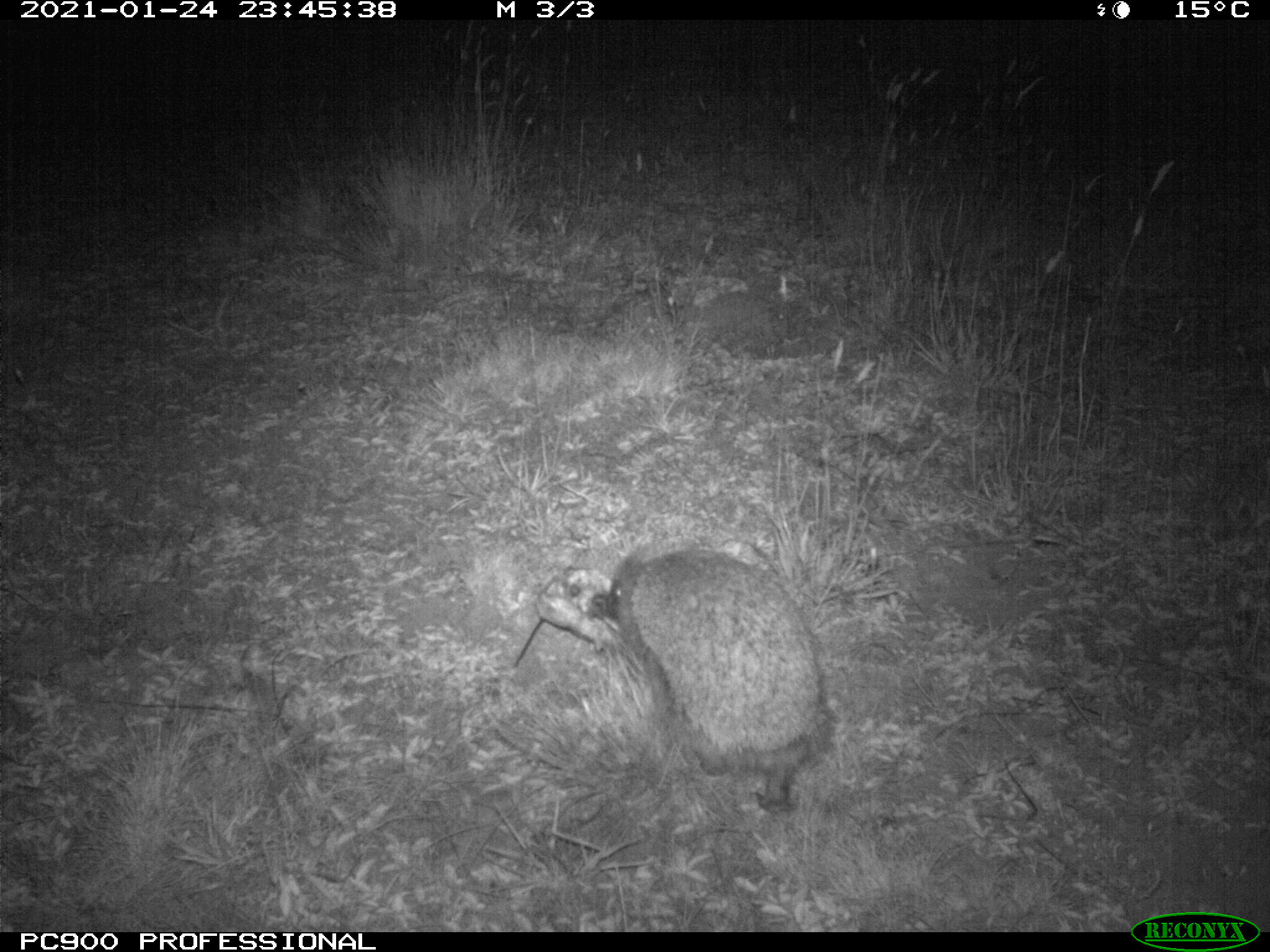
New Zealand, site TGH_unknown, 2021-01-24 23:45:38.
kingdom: Animalia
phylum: Chordata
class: Mammalia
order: Eulipotyphla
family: Erinaceidae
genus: Erinaceus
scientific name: Erinaceus europaeus europaeus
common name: european hedgehog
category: hedgehog